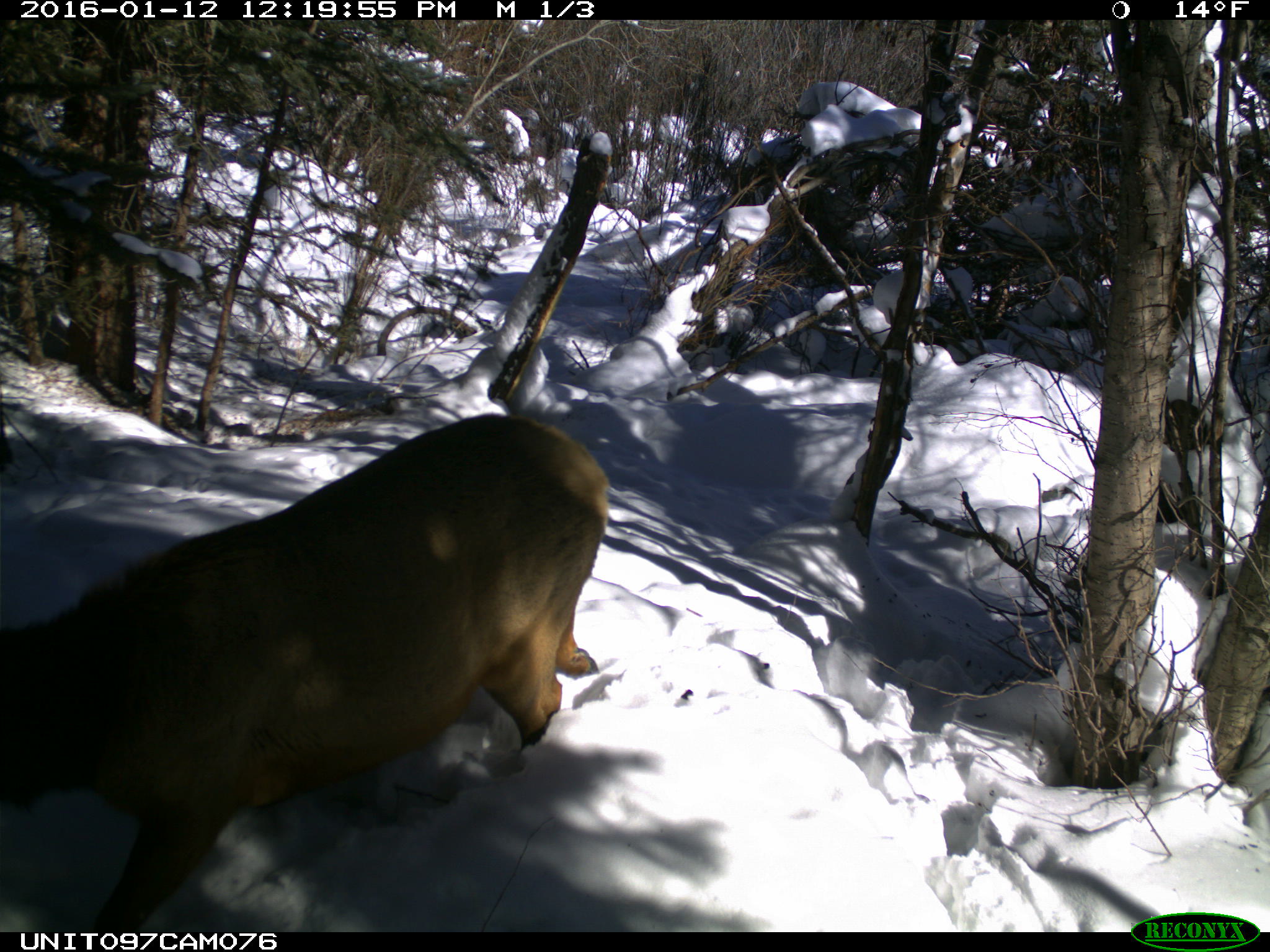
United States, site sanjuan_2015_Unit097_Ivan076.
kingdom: Animalia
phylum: Chordata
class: Mammalia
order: Artiodactyla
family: Cervidae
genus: Cervus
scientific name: Cervus elaphus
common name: red deer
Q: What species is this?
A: Cervus elaphus (red deer).